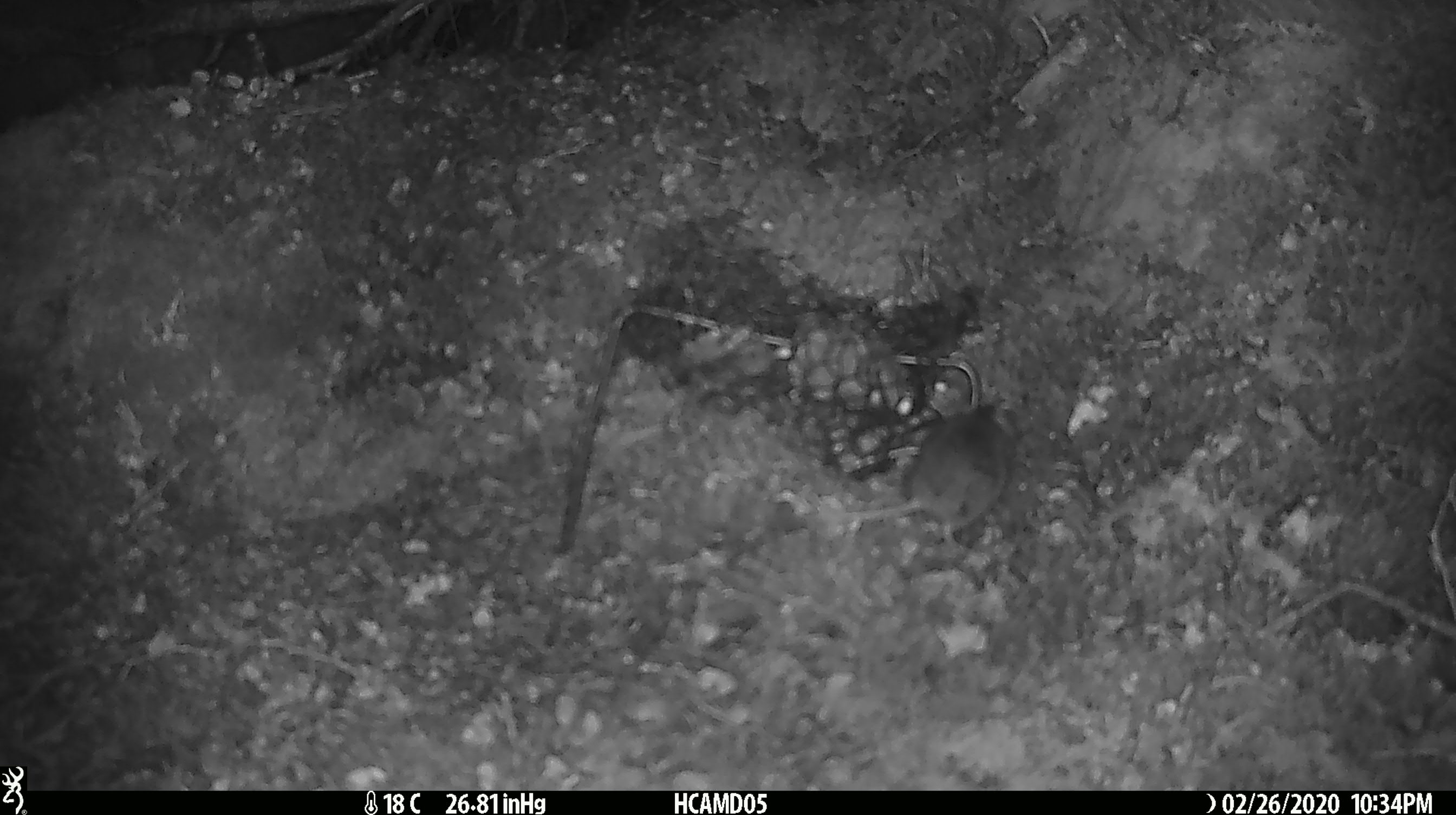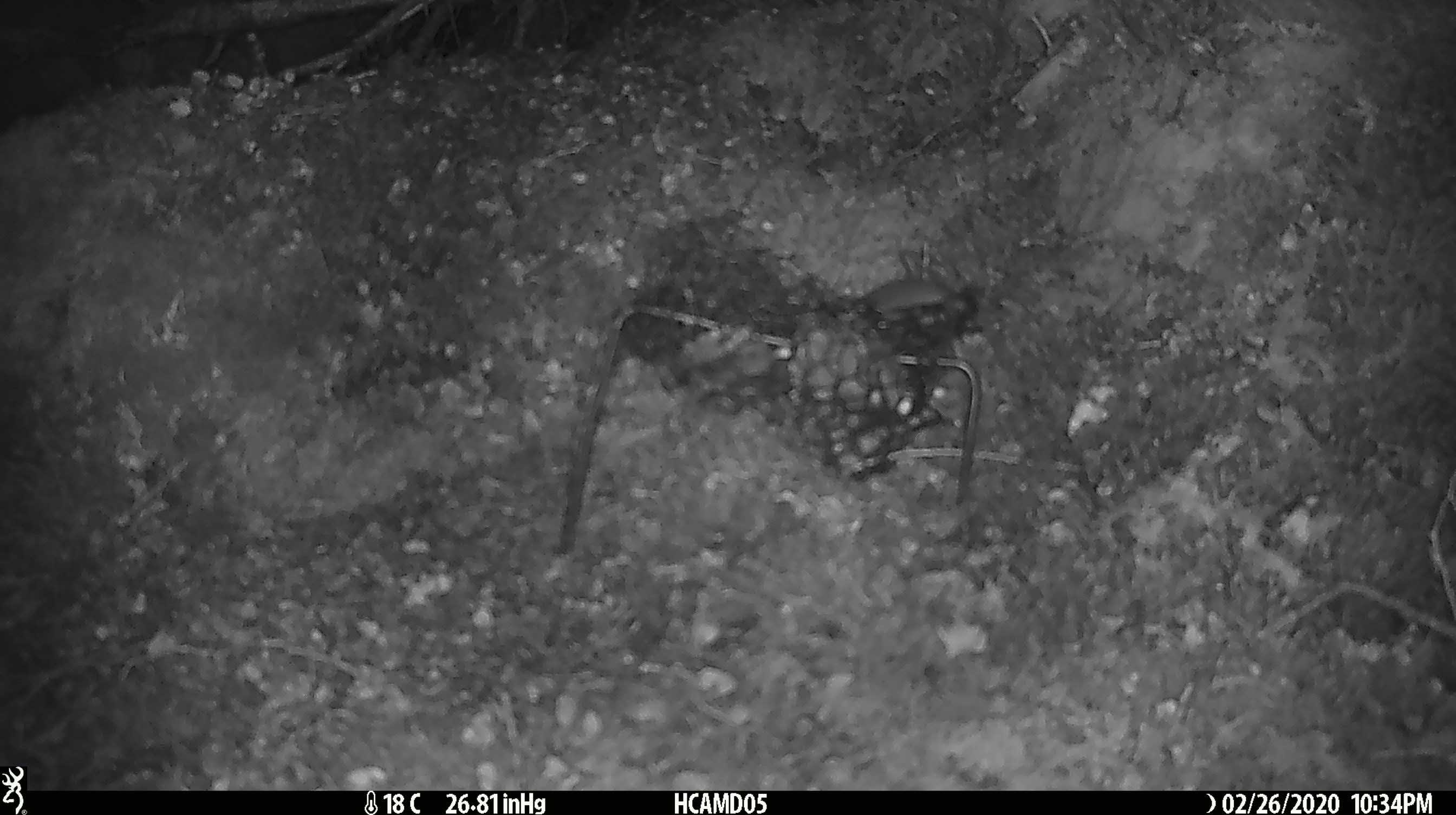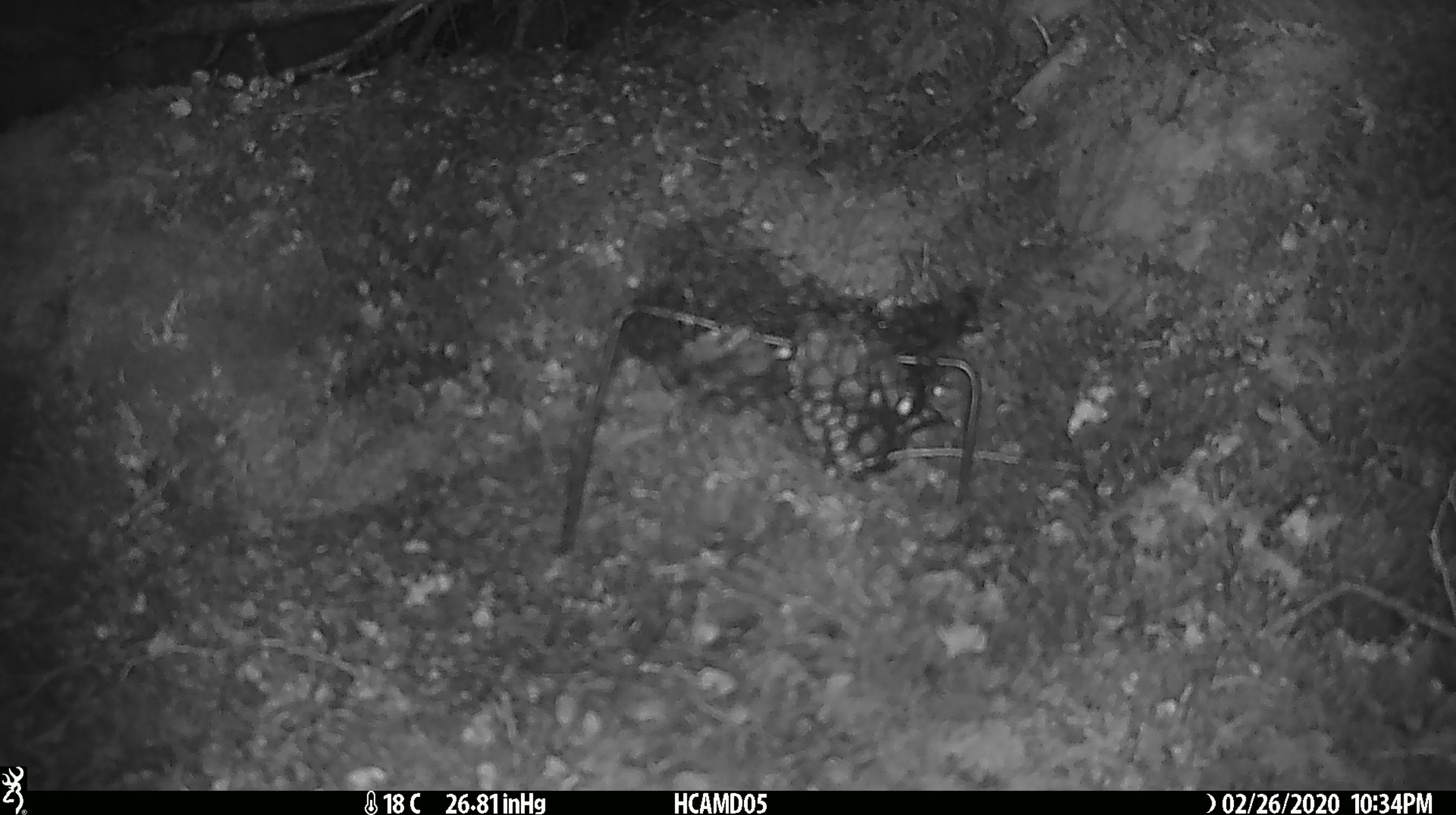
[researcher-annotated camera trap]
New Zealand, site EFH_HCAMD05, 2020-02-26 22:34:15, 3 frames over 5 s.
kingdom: Animalia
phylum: Chordata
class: Mammalia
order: Rodentia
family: Muridae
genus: Mus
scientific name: Mus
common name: mouse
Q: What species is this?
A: Mouse (Mus).